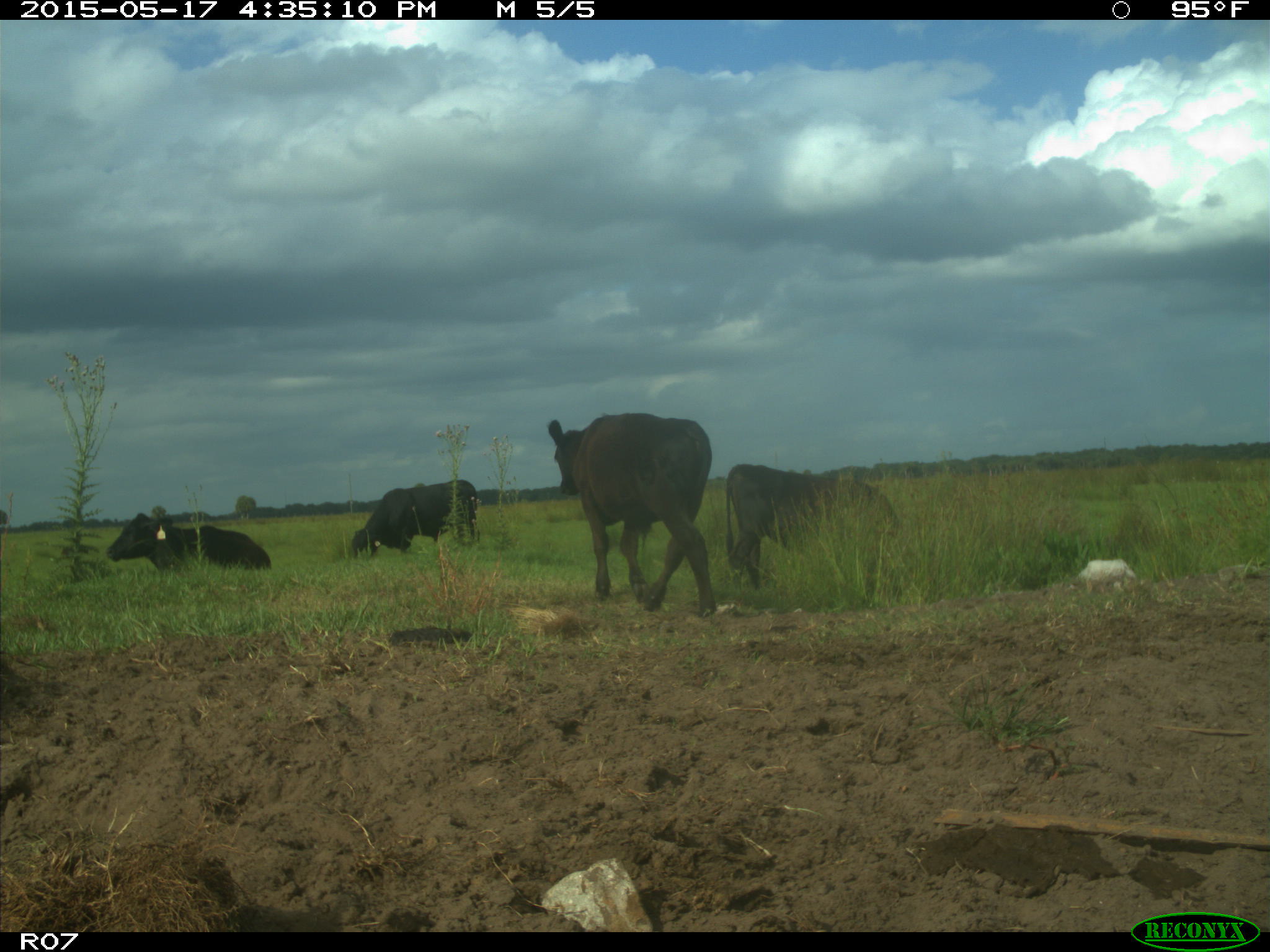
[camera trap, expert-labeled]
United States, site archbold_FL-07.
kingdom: Animalia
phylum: Chordata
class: Mammalia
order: Artiodactyla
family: Bovidae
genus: Bos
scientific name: Bos taurus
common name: domestic cow